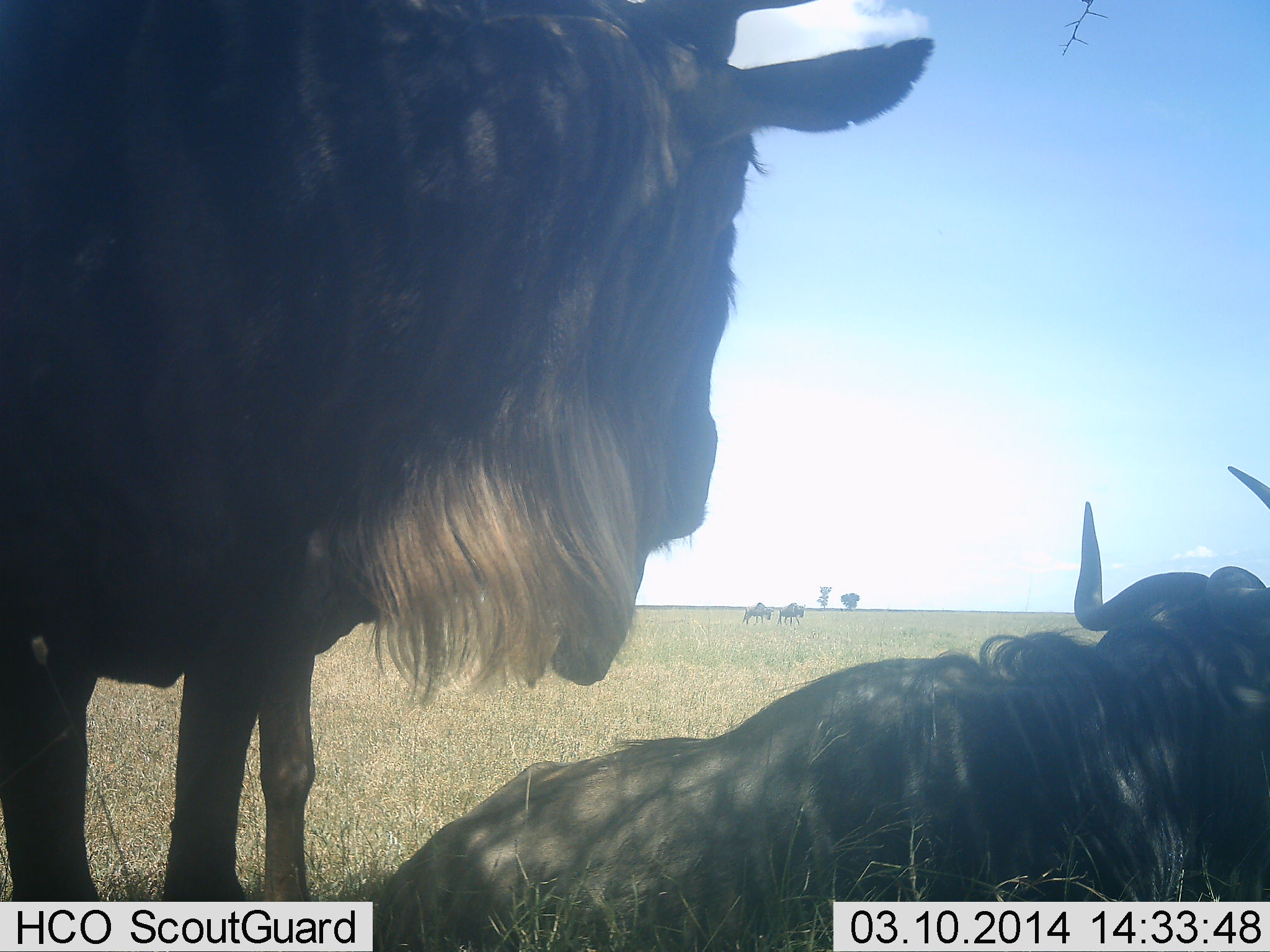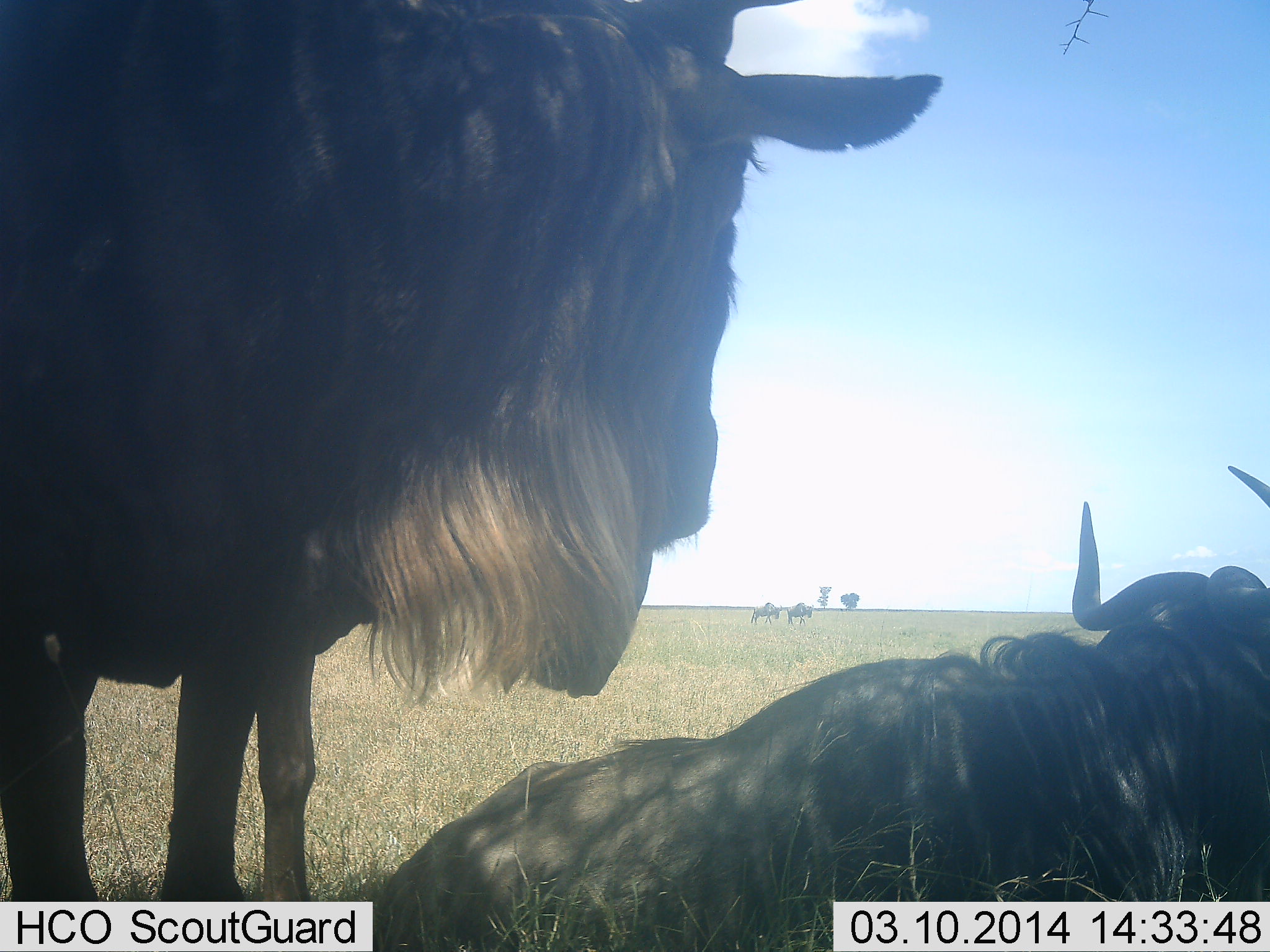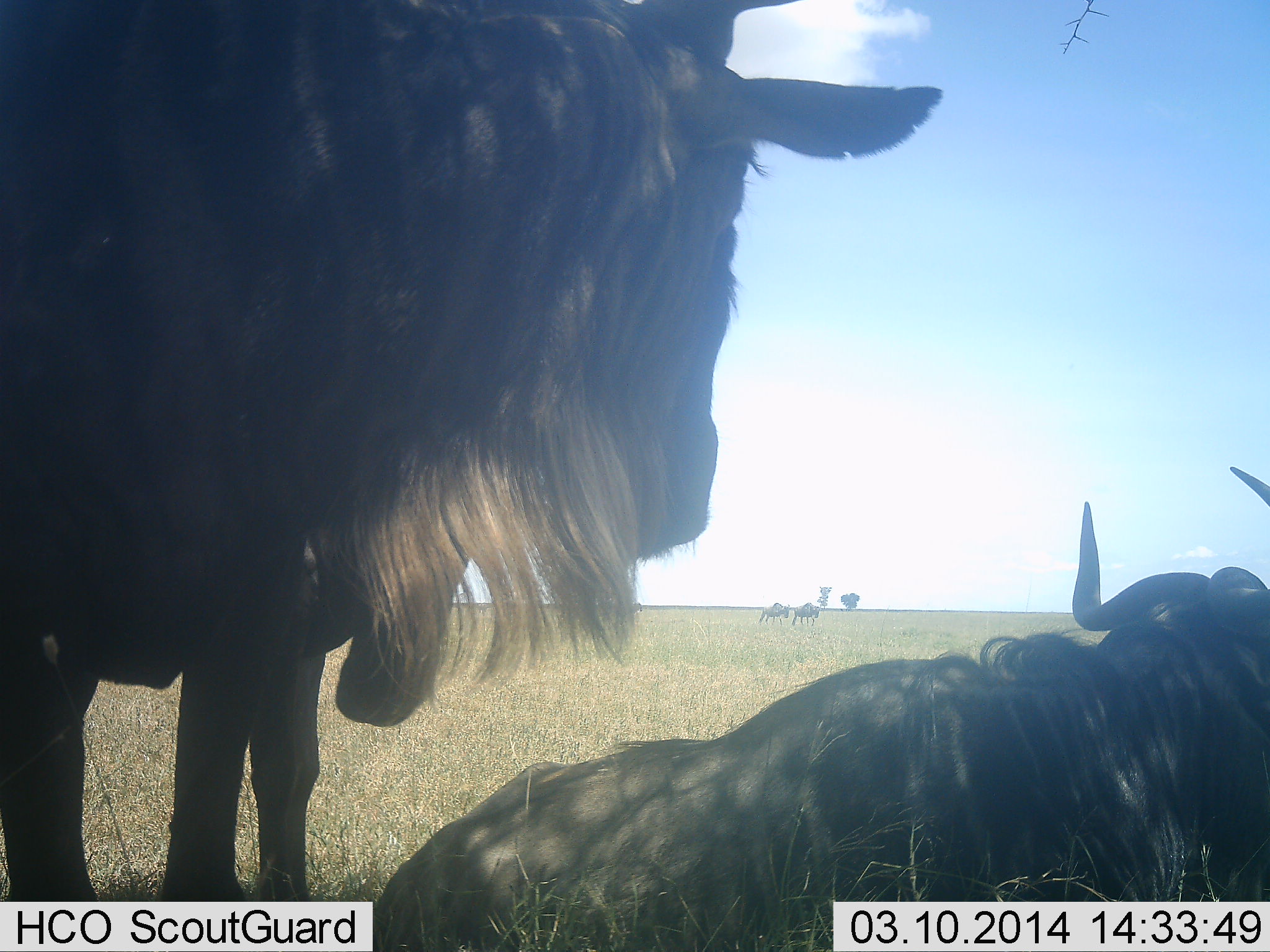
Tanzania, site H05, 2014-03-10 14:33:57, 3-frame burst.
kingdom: Animalia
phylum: Chordata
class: Mammalia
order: Artiodactyla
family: Bovidae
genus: Connochaetes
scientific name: Connochaetes taurinus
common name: blue wildebeest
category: wildebeest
Wildebeest (blue wildebeest) (Connochaetes taurinus), count 4. Behavior (volunteer vote fractions): standing 90%, resting 80%, moving 50%, interacting 0%. Young present (vote fraction): 0%. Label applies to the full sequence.